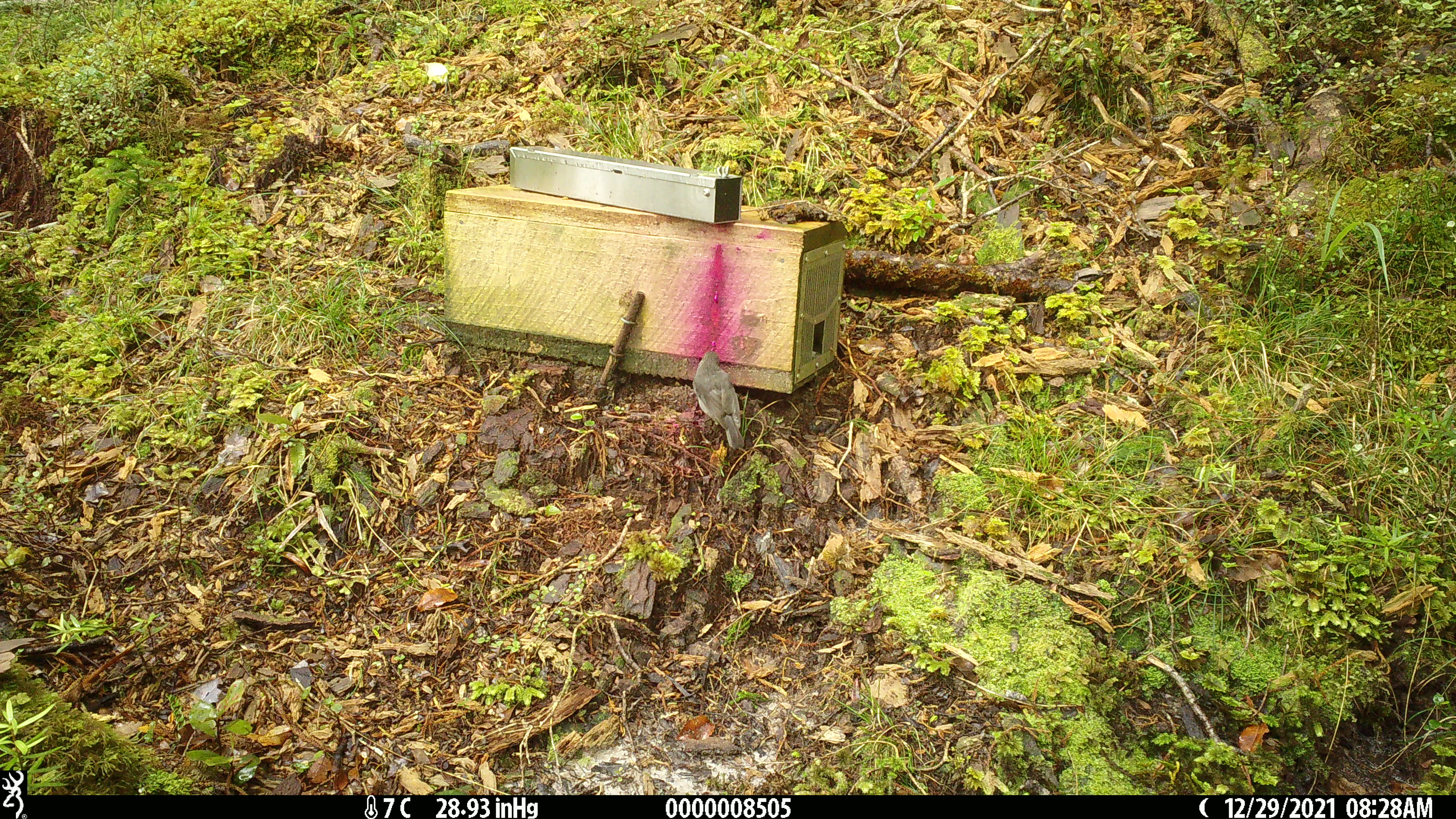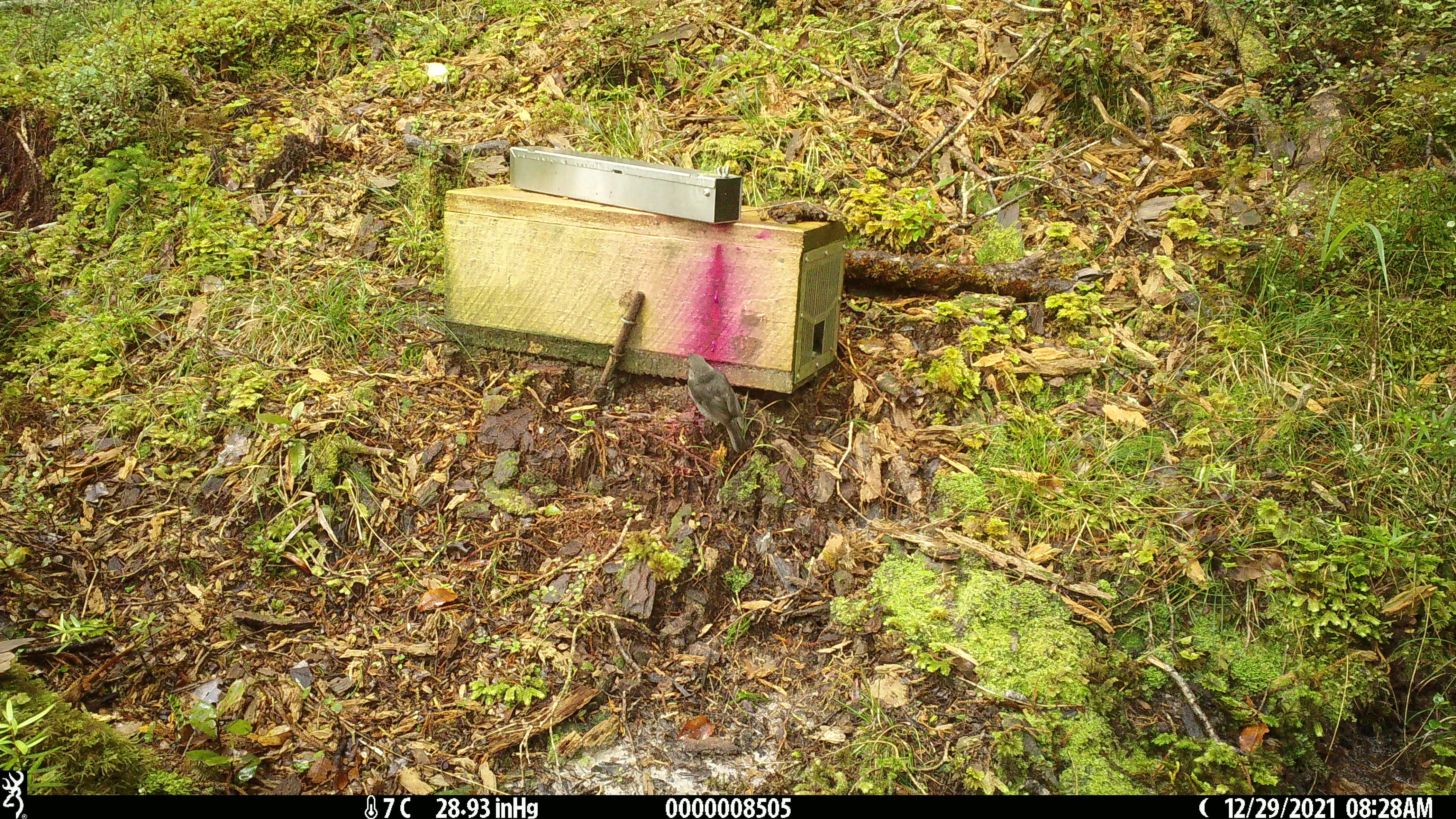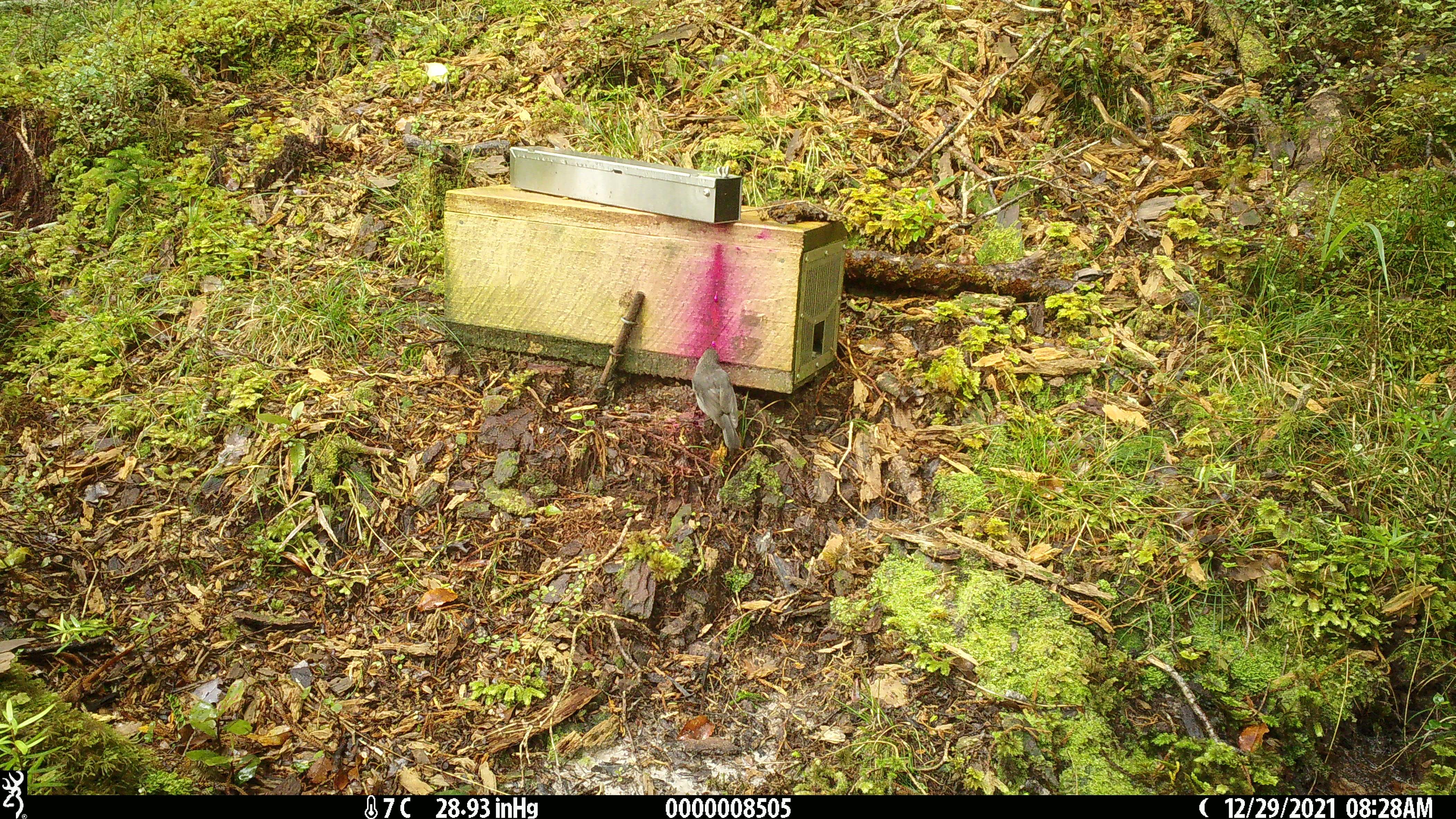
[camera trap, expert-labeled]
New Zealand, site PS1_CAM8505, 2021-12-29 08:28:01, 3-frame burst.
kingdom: Animalia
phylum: Chordata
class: Aves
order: Passeriformes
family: Petroicidae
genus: Petroica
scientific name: Petroica australis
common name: new zealand robin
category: robin